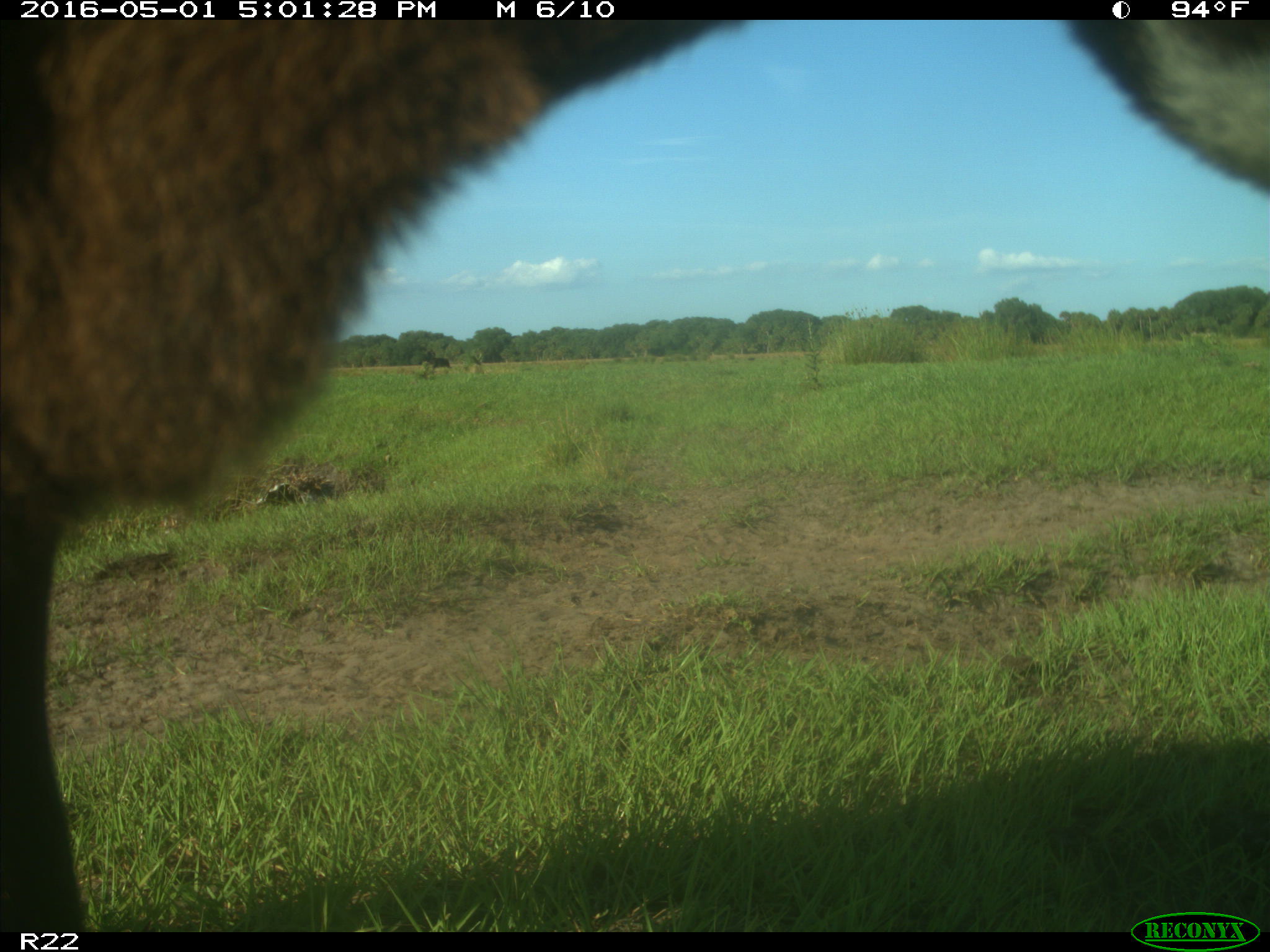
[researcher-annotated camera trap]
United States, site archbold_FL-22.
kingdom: Animalia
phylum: Chordata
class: Mammalia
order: Artiodactyla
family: Bovidae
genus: Bos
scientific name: Bos taurus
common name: domestic cow